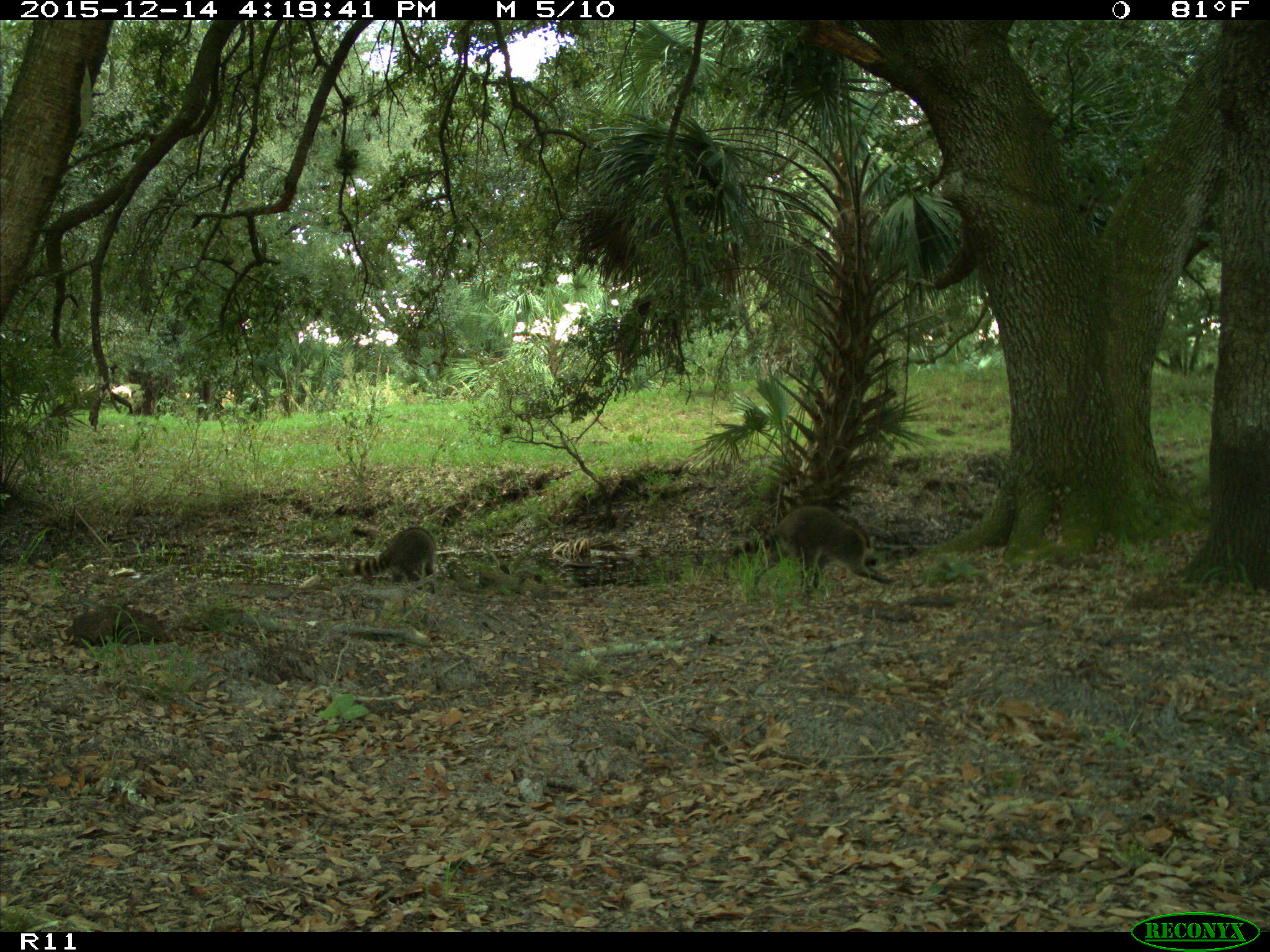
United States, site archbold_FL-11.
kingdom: Animalia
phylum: Chordata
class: Mammalia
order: Carnivora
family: Procyonidae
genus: Procyon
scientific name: Procyon lotor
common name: common raccoon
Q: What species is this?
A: Procyon lotor (common raccoon).